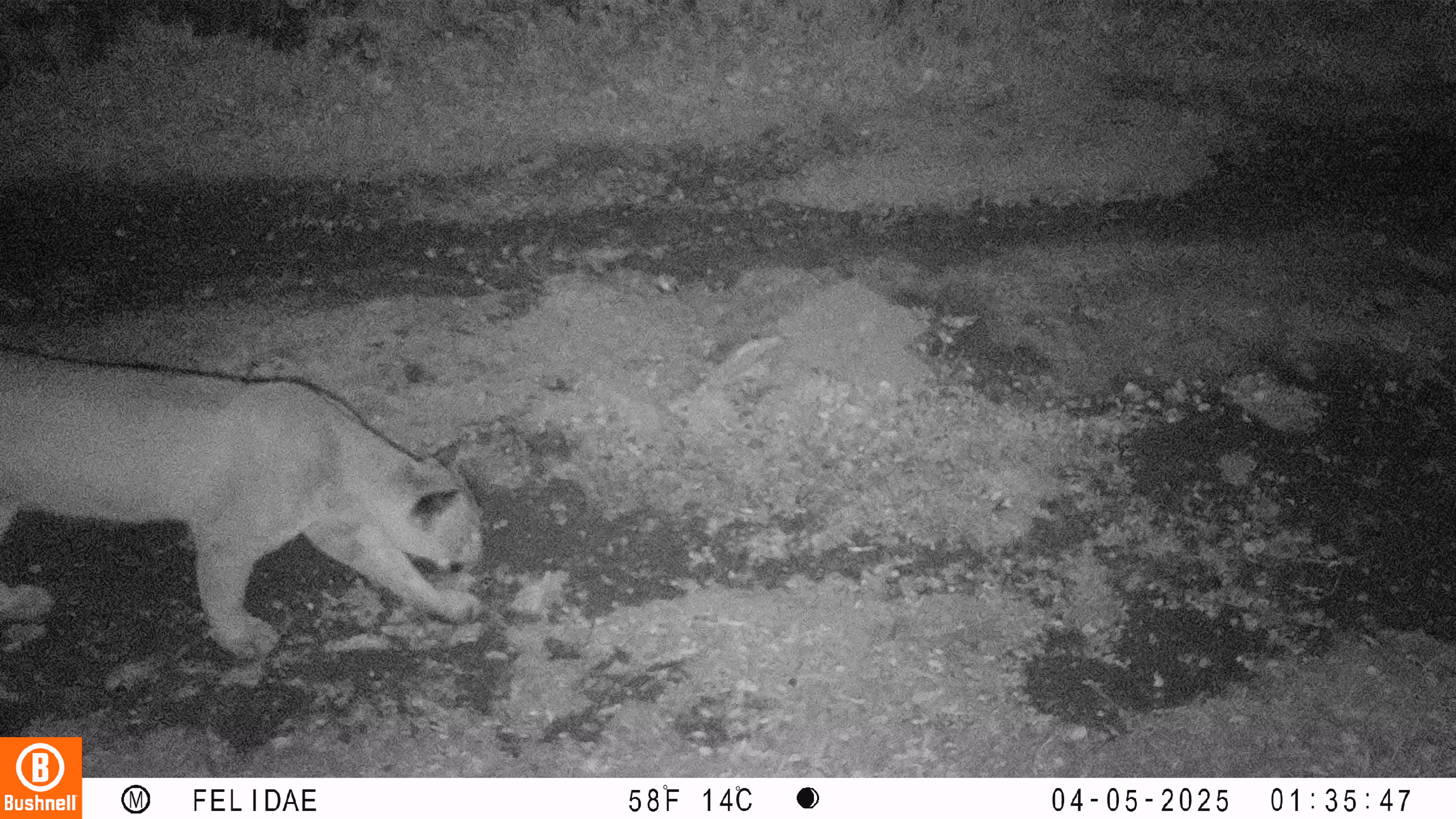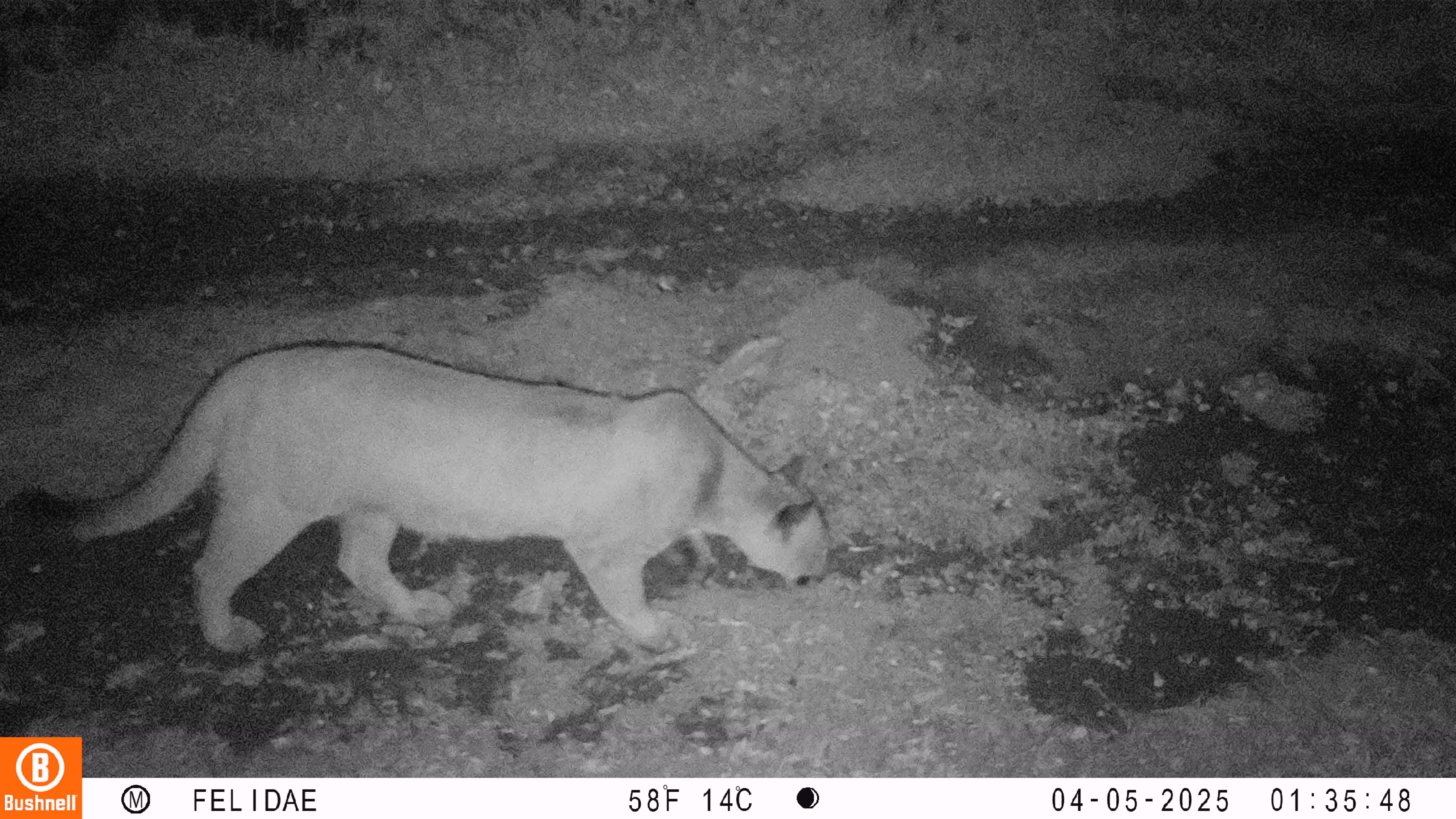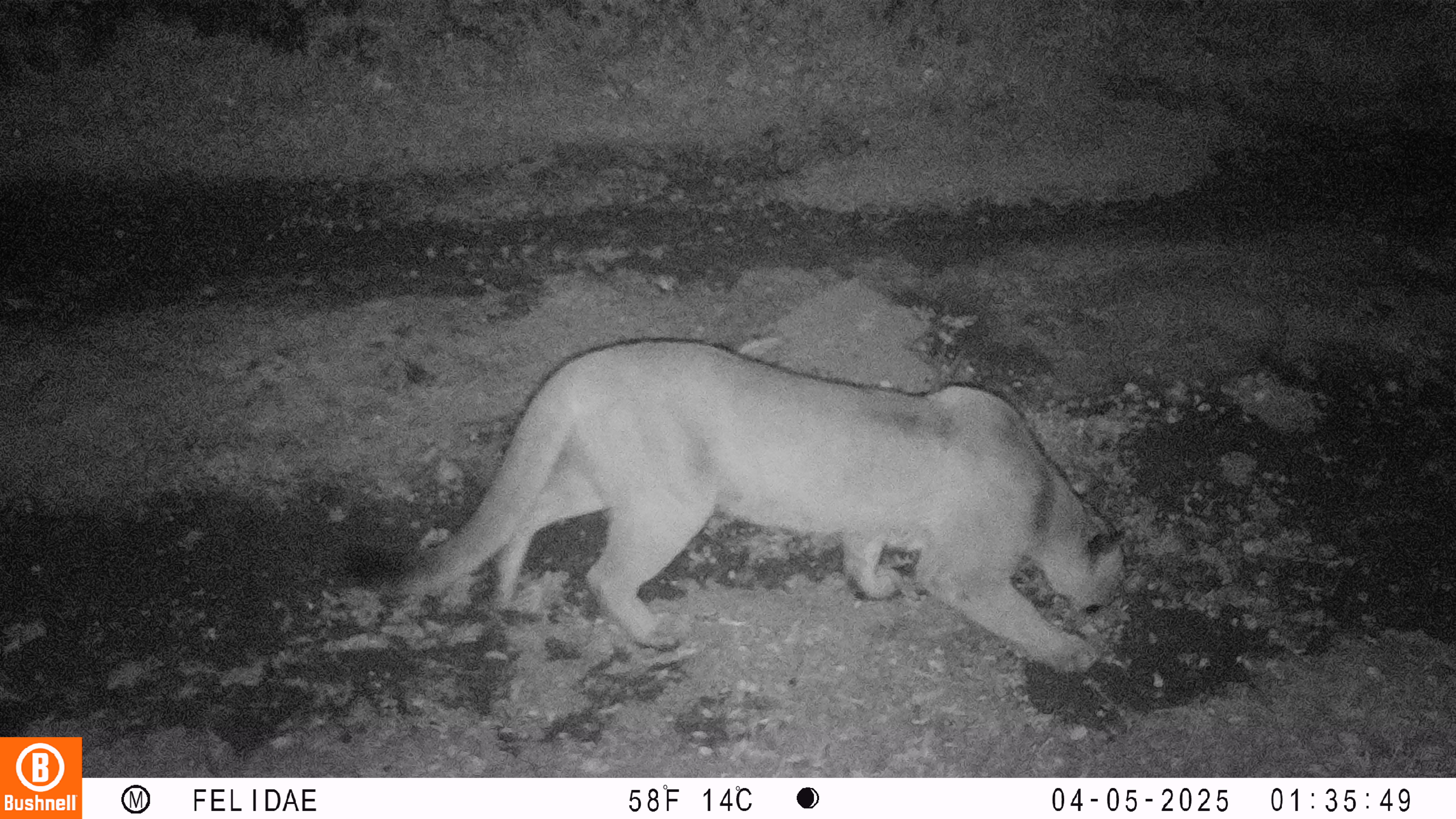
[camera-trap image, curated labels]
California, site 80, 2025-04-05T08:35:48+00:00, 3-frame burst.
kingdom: Animalia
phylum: Chordata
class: Mammalia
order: Carnivora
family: Felidae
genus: Puma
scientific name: Puma concolor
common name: puma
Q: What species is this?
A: Puma (Puma concolor).